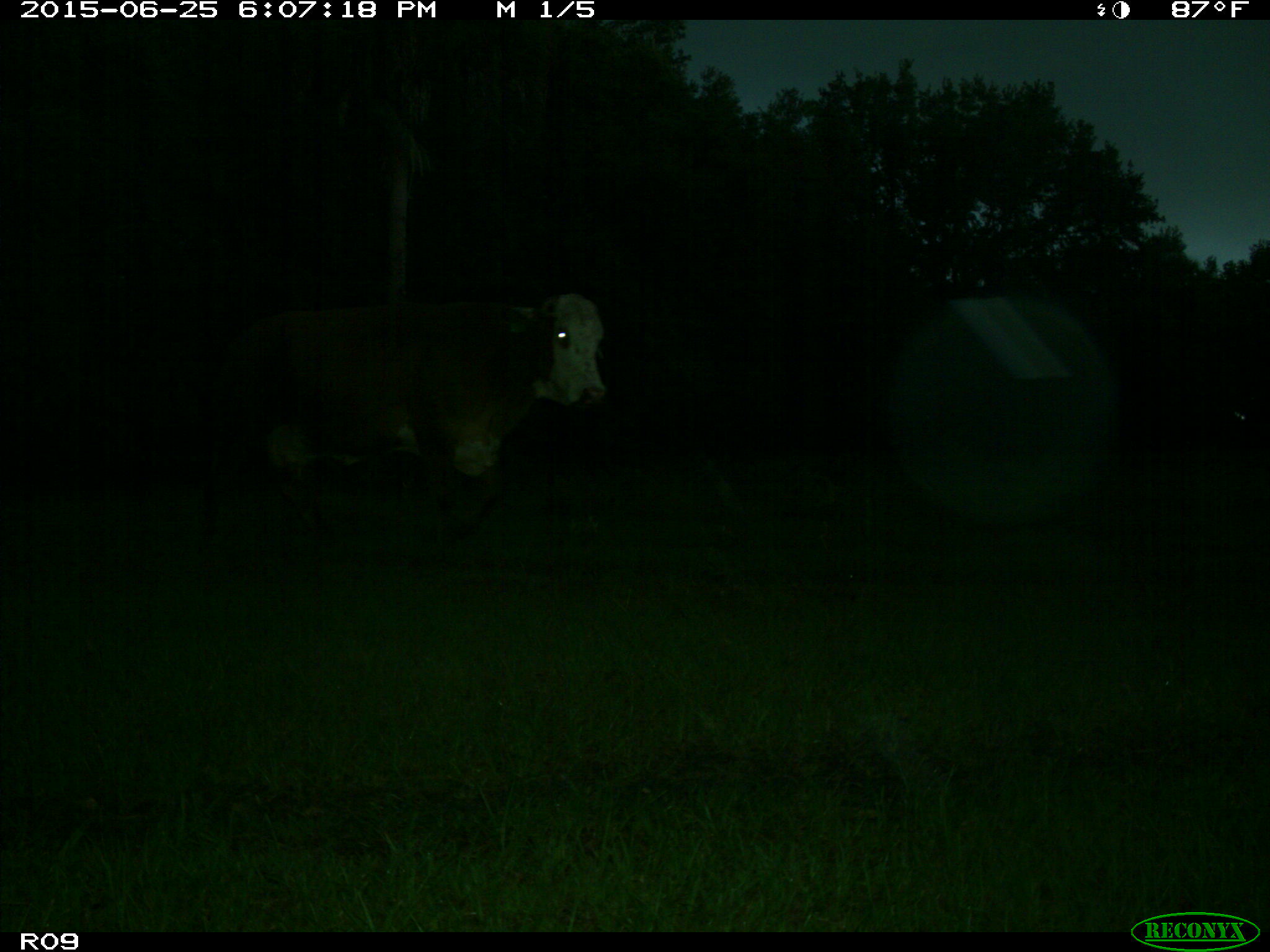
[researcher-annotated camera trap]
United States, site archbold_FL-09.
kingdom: Animalia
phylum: Chordata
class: Mammalia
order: Artiodactyla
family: Bovidae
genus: Bos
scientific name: Bos taurus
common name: domestic cow